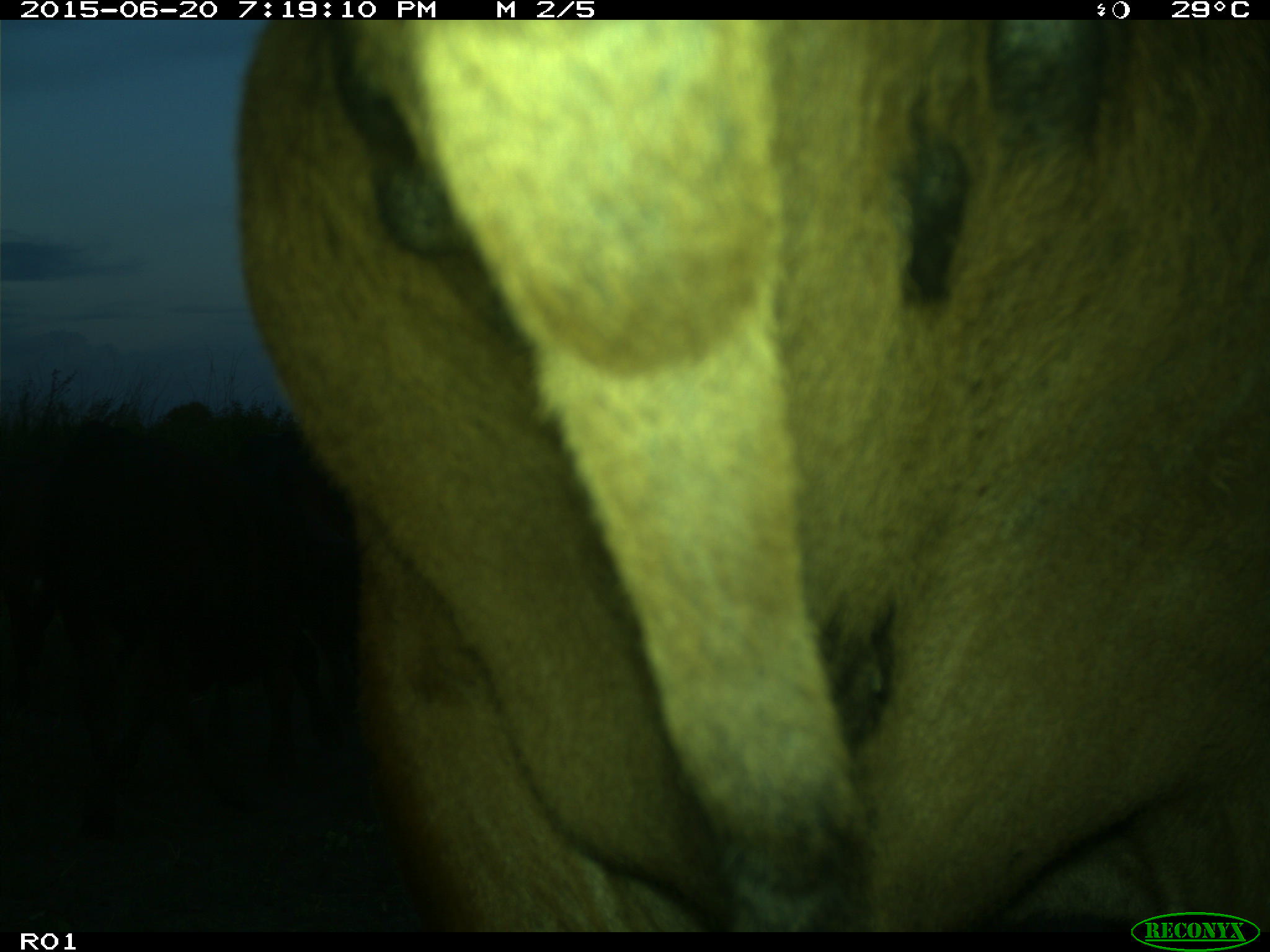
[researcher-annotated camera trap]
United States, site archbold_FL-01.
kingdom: Animalia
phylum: Chordata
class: Mammalia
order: Artiodactyla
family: Bovidae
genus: Bos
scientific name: Bos taurus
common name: domestic cow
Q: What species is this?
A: Bos taurus (domestic cow).